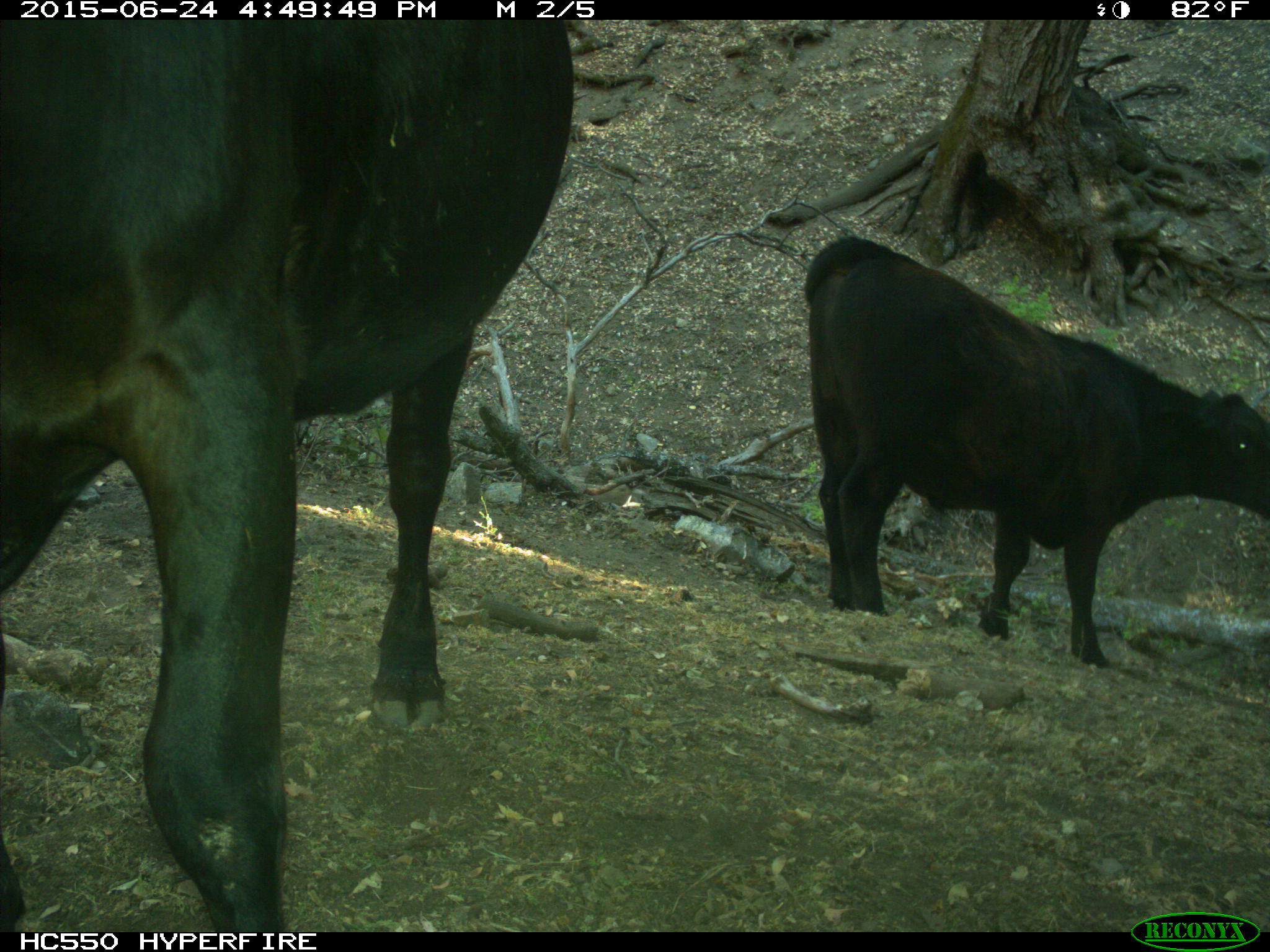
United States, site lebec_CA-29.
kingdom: Animalia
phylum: Chordata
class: Mammalia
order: Artiodactyla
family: Bovidae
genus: Bos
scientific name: Bos taurus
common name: domestic cow